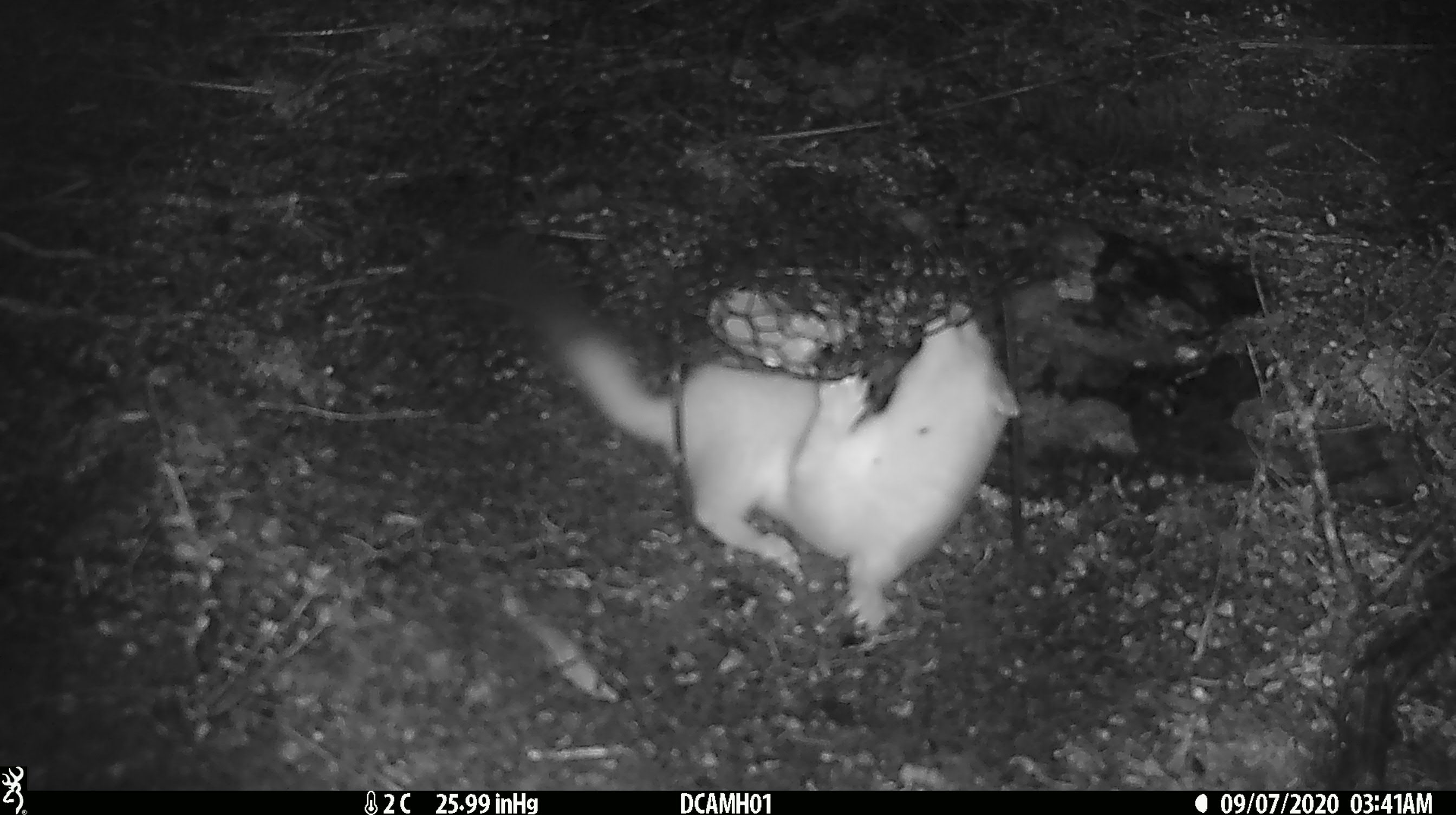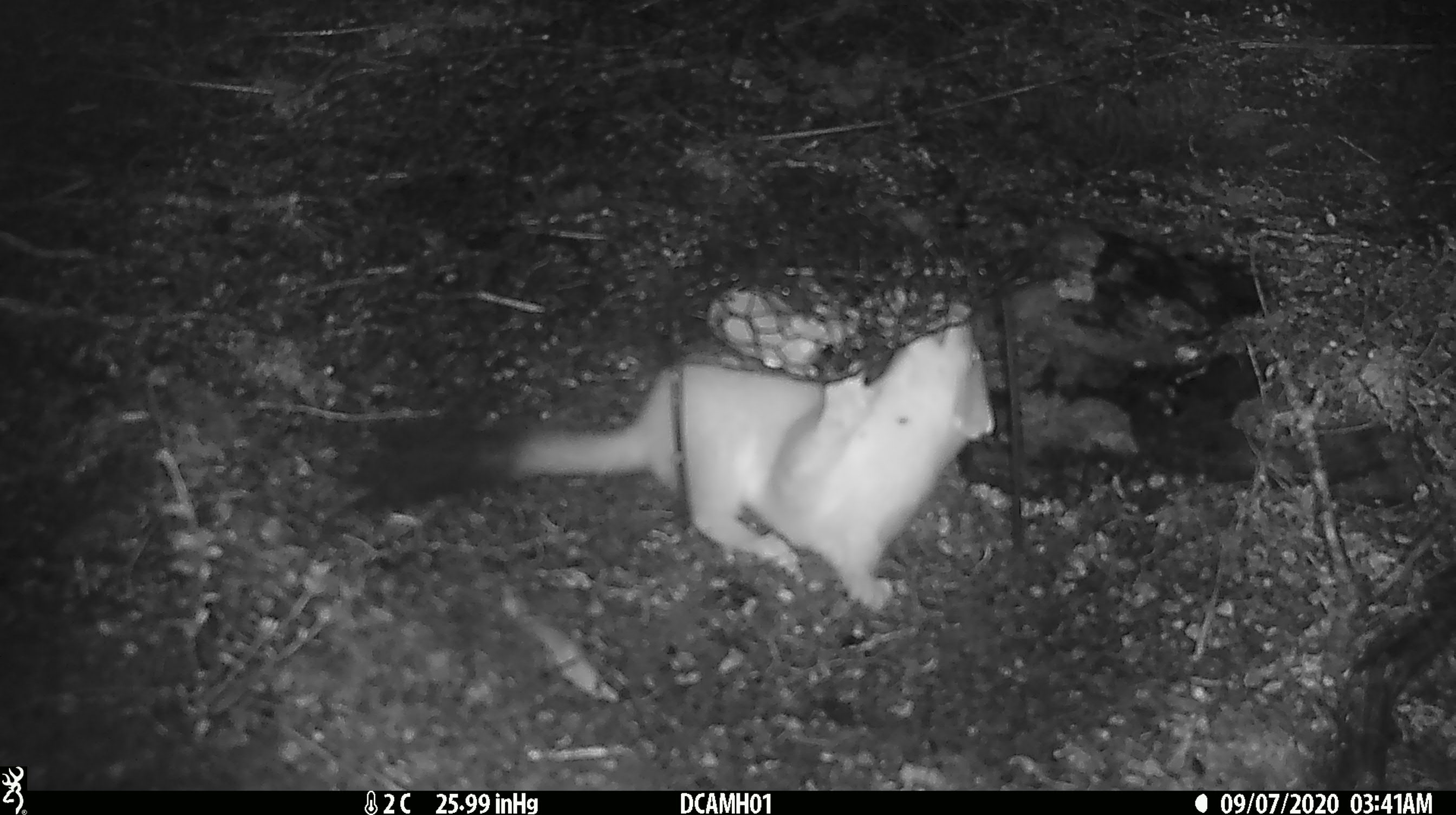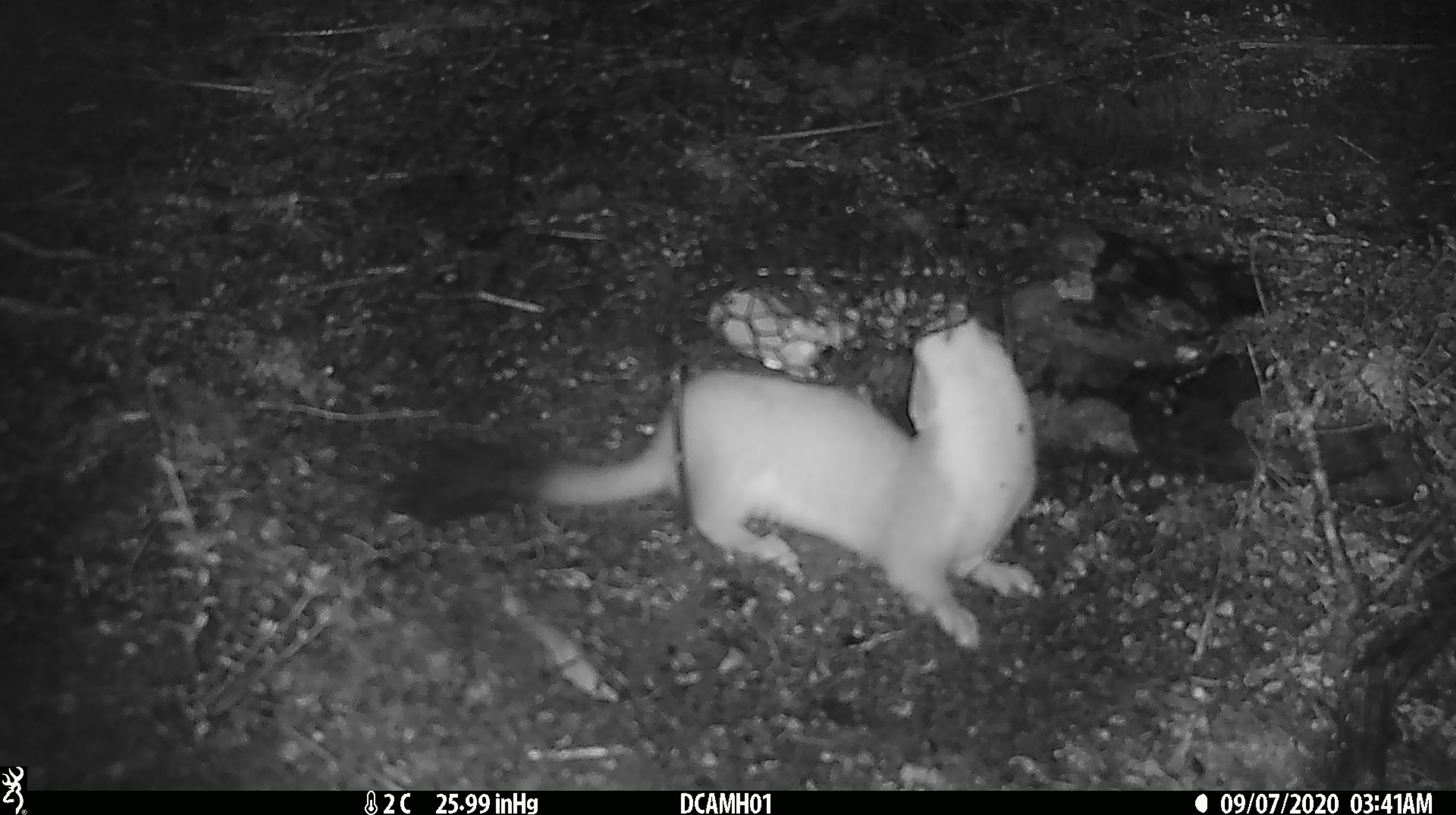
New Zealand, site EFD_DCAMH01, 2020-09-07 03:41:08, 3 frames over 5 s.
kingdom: Animalia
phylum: Chordata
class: Mammalia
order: Carnivora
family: Mustelidae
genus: Mustela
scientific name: Mustela erminea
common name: stoat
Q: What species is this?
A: Stoat (Mustela erminea).